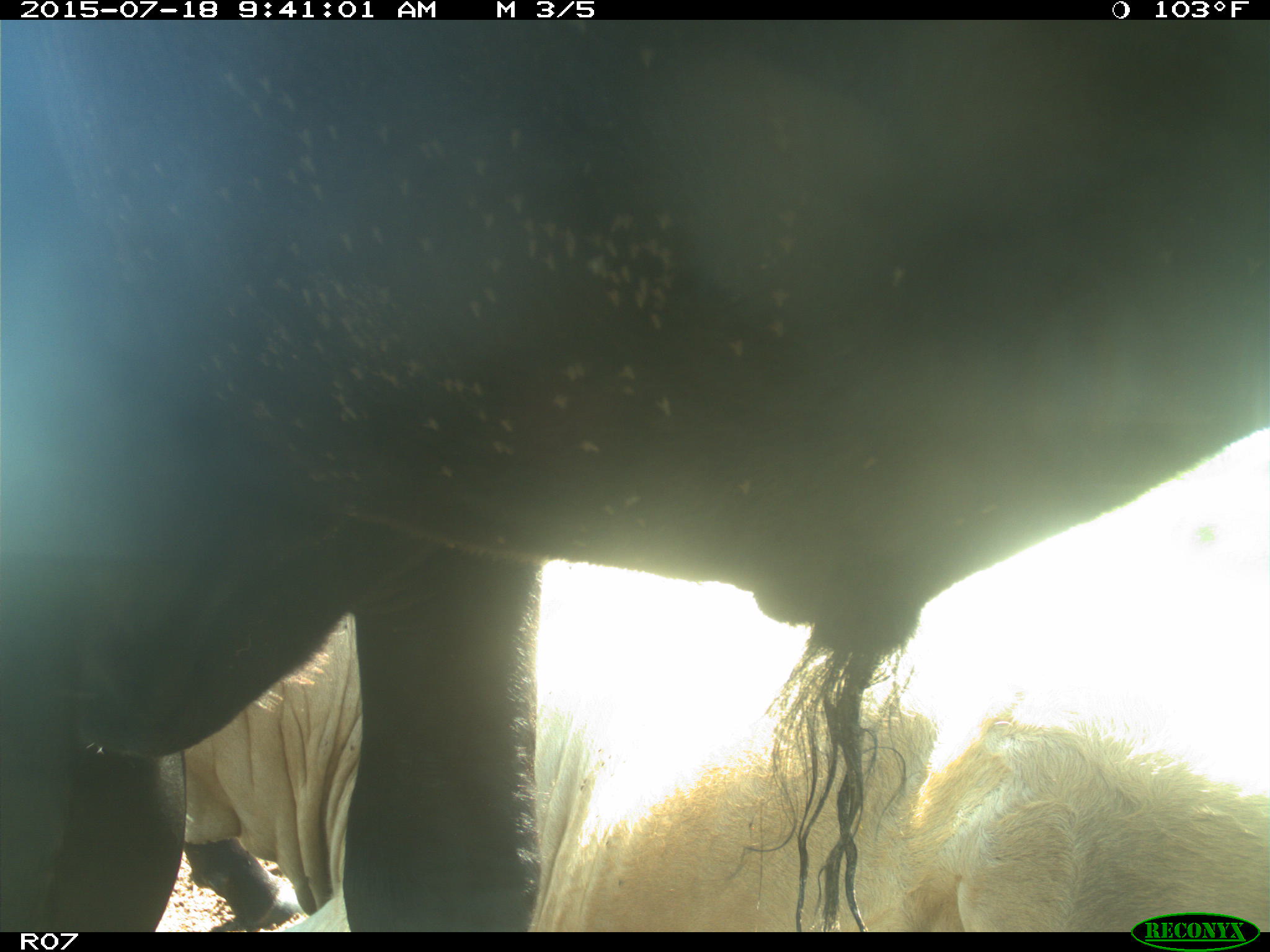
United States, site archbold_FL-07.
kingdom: Animalia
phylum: Chordata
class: Mammalia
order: Artiodactyla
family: Bovidae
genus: Bos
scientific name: Bos taurus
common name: domestic cow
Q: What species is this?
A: Bos taurus (domestic cow).